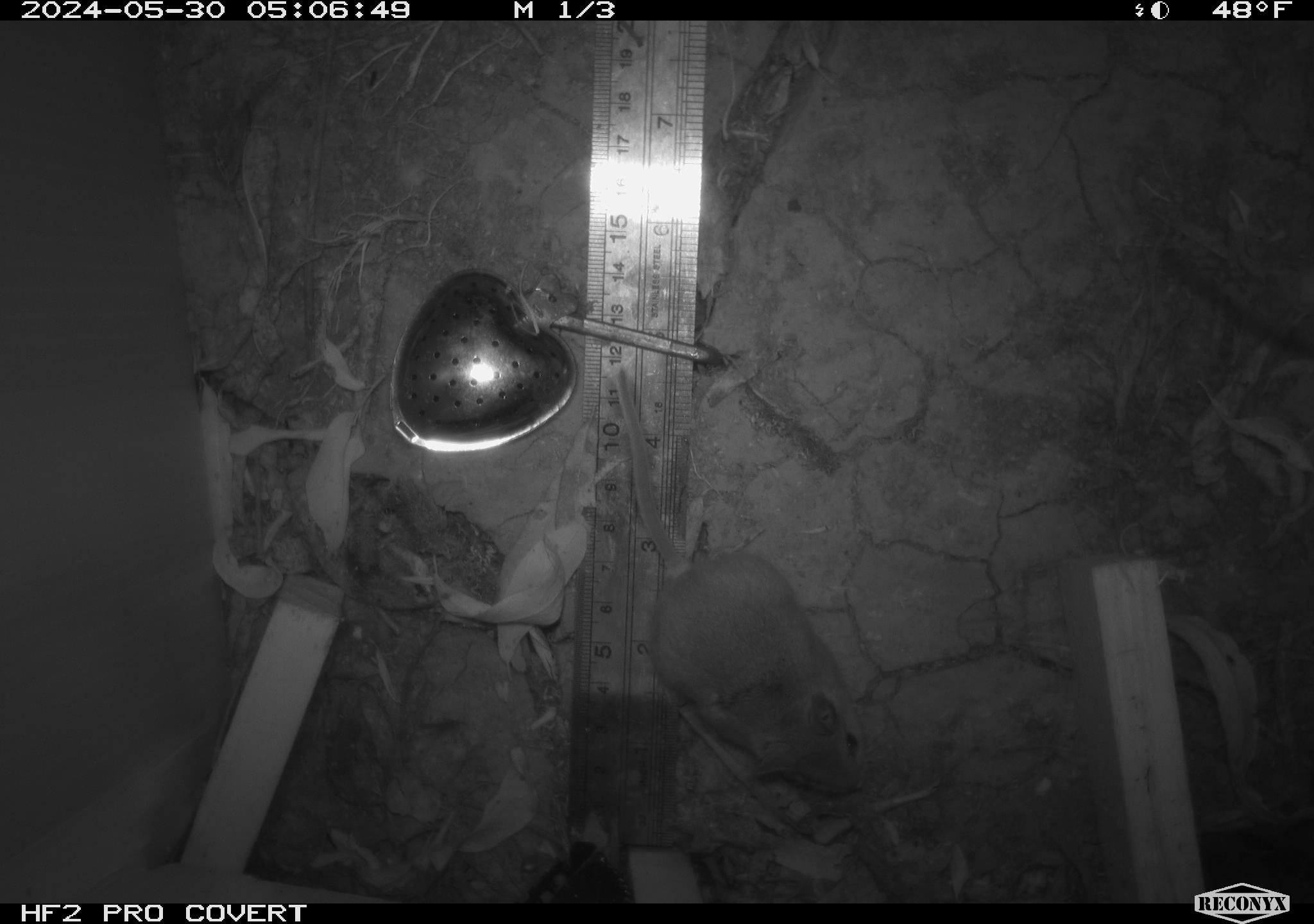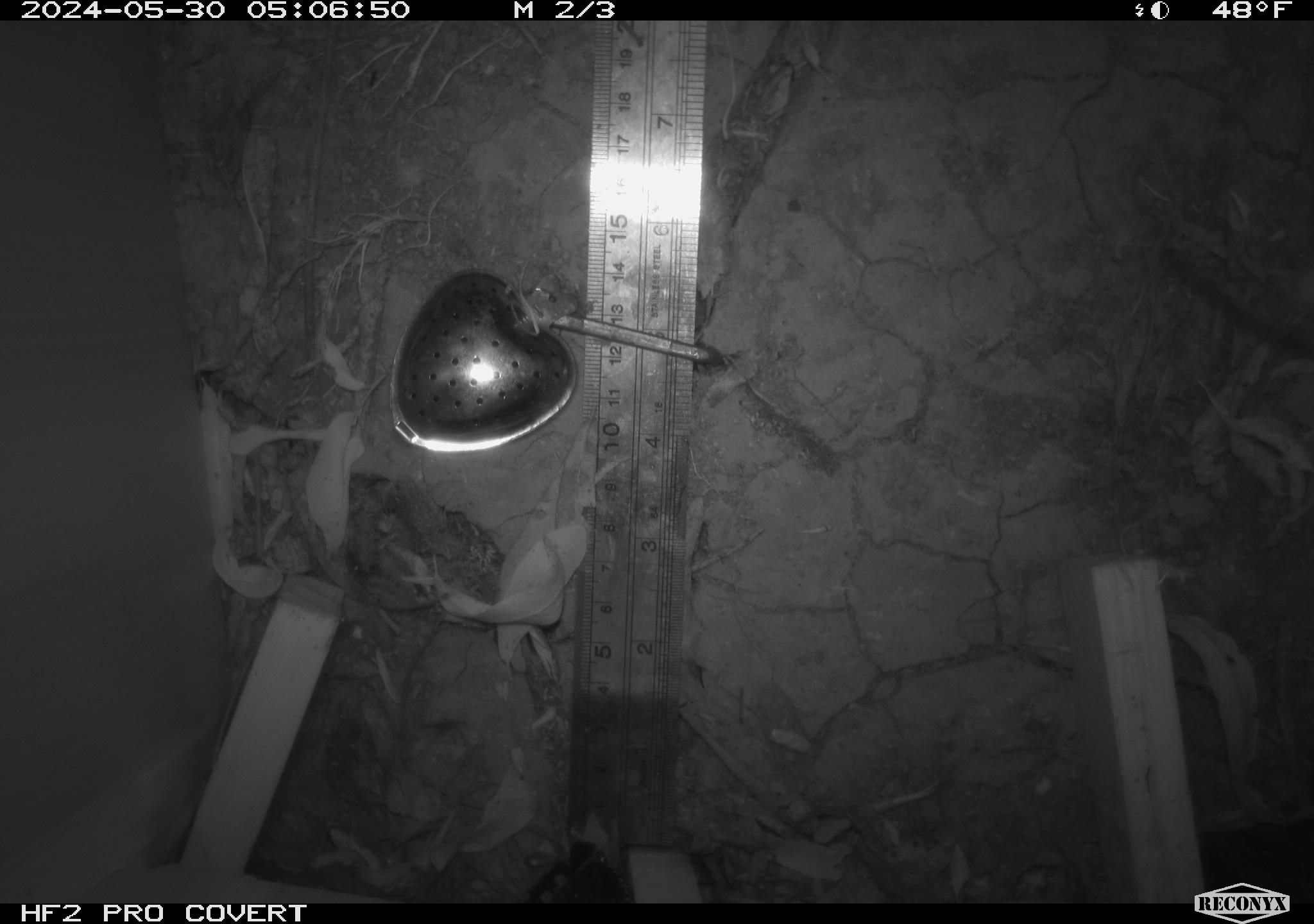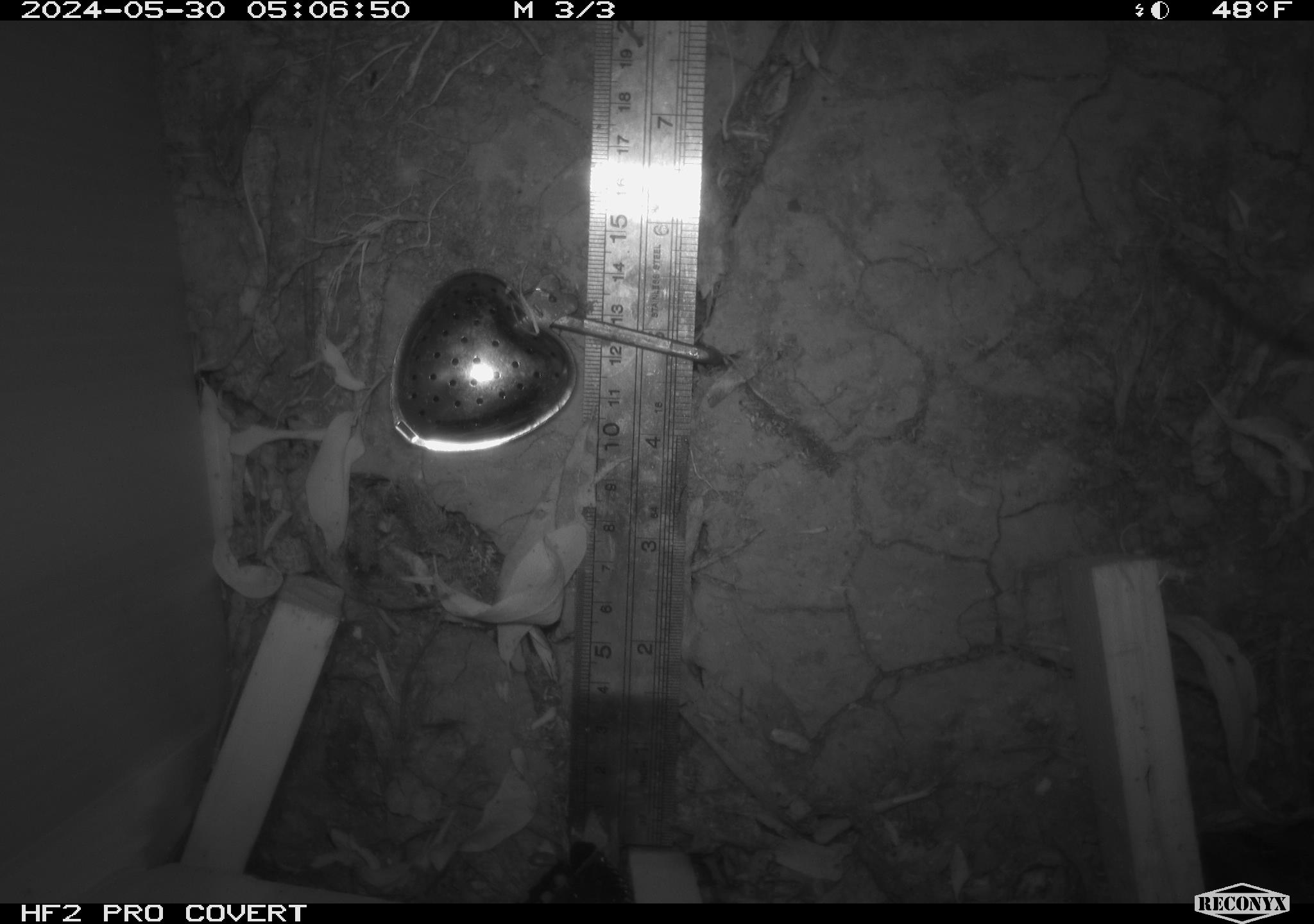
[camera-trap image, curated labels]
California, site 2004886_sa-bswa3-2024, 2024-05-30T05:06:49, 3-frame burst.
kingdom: Animalia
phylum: Chordata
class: Mammalia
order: Rodentia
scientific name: Rodentia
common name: mouse species